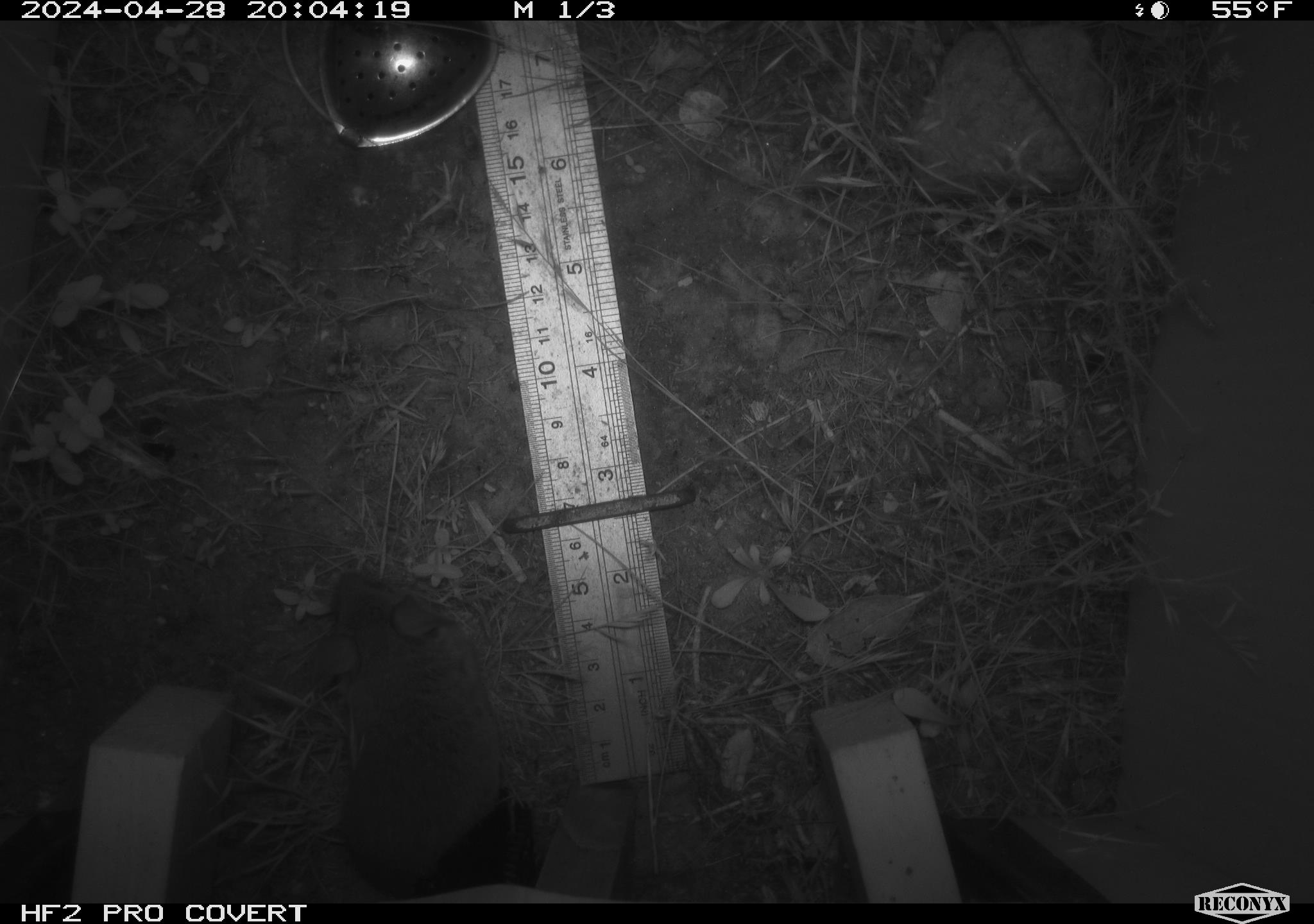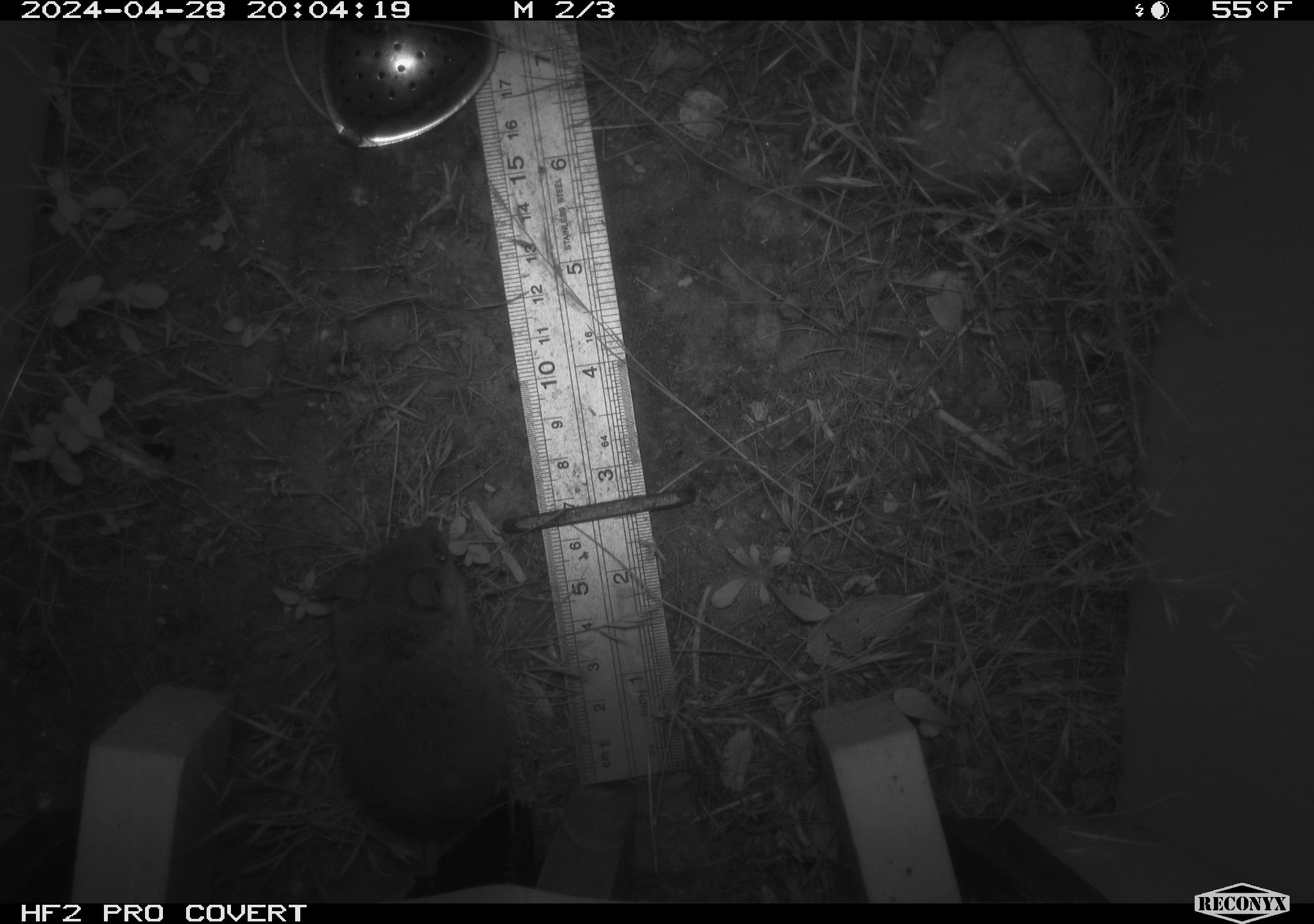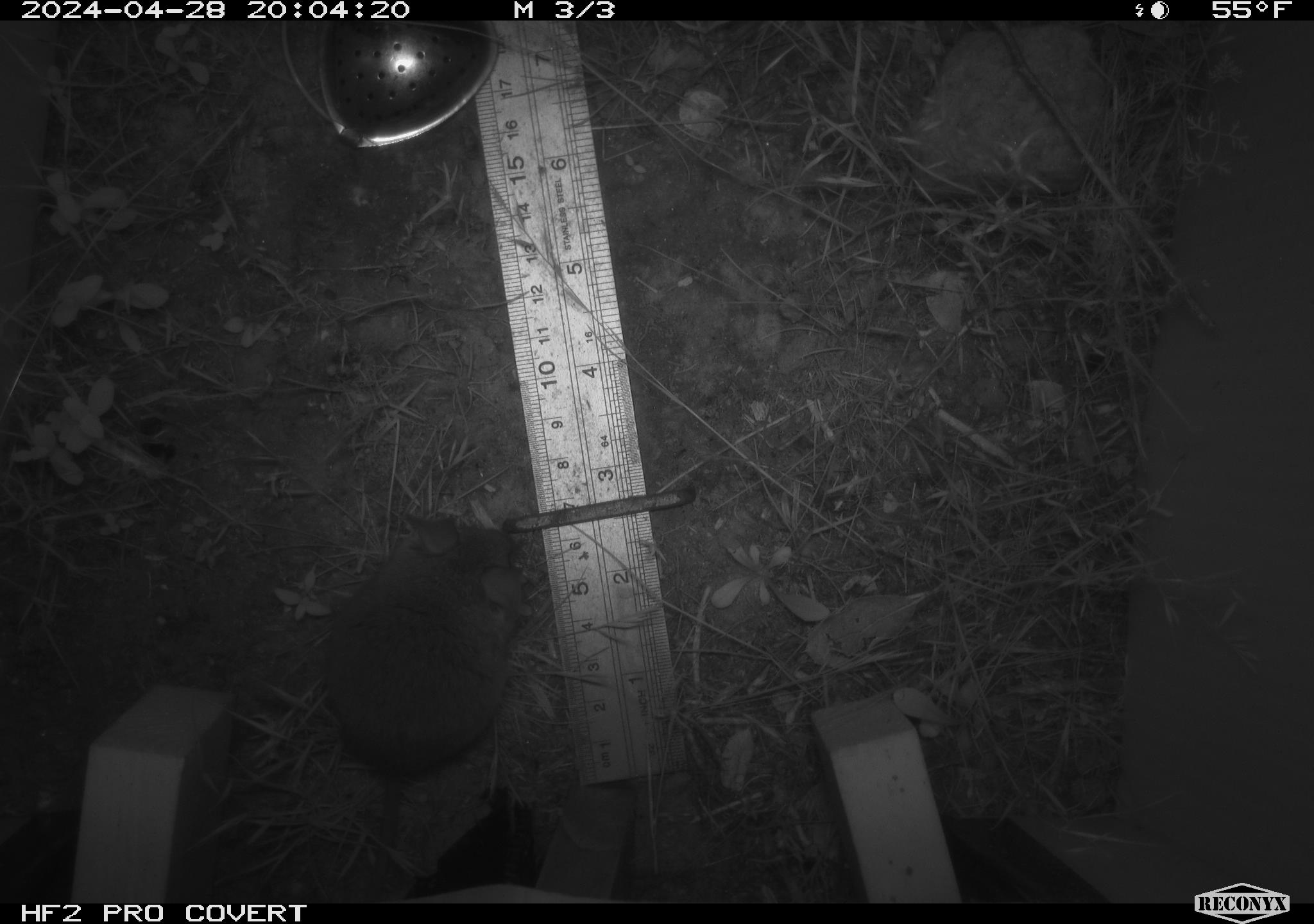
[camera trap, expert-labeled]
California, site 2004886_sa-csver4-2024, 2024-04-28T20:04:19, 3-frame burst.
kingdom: Animalia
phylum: Chordata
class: Mammalia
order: Rodentia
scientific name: Rodentia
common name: mouse species